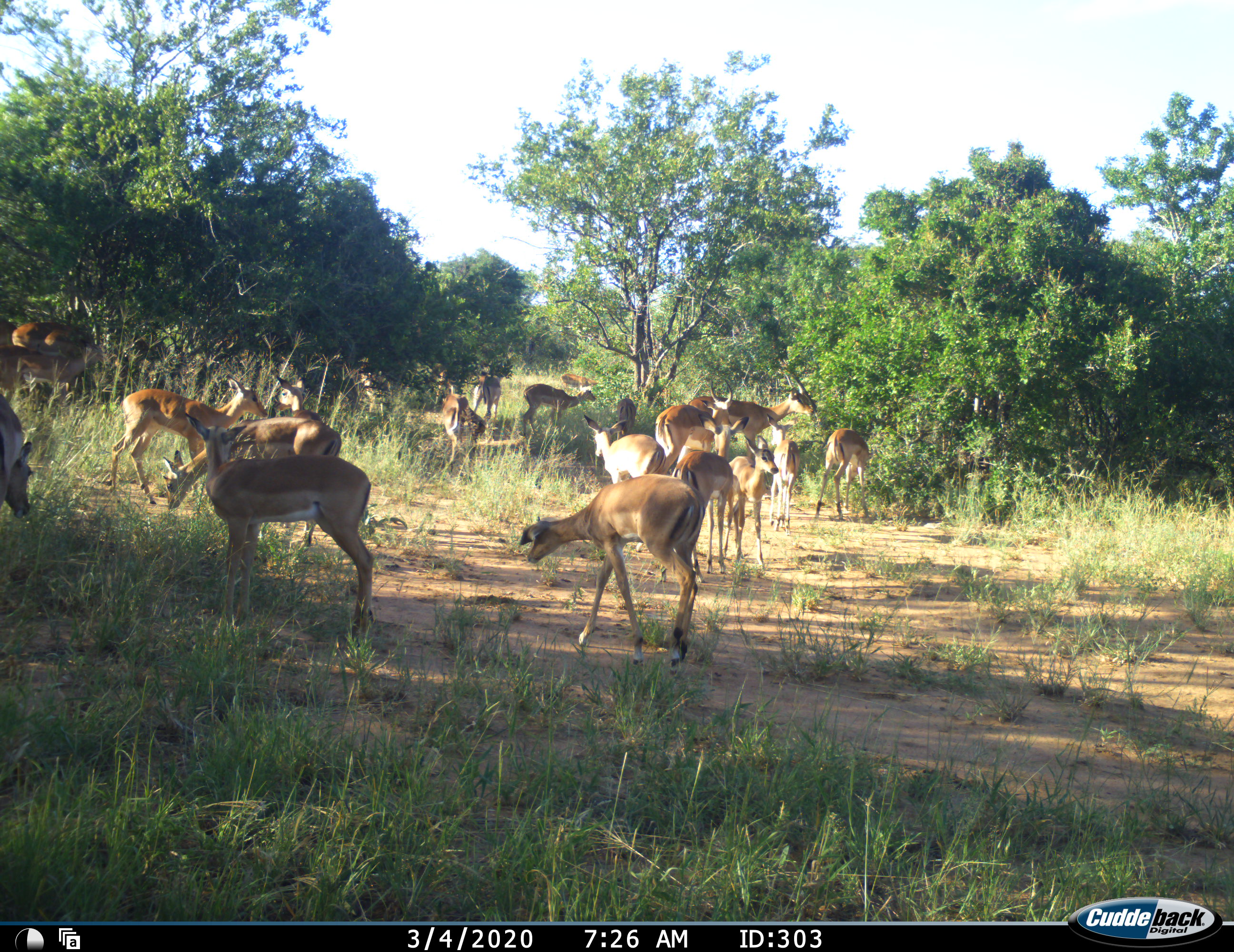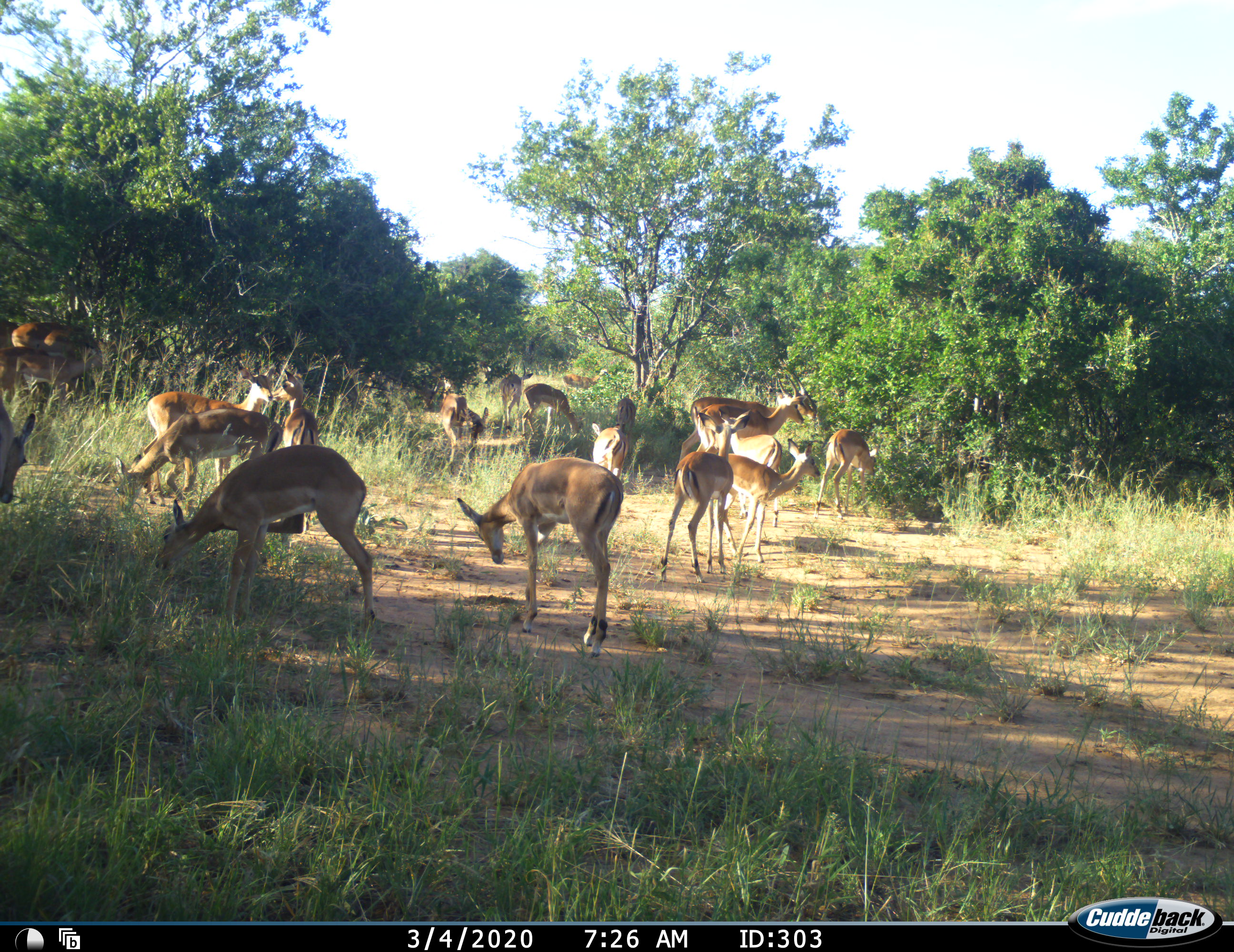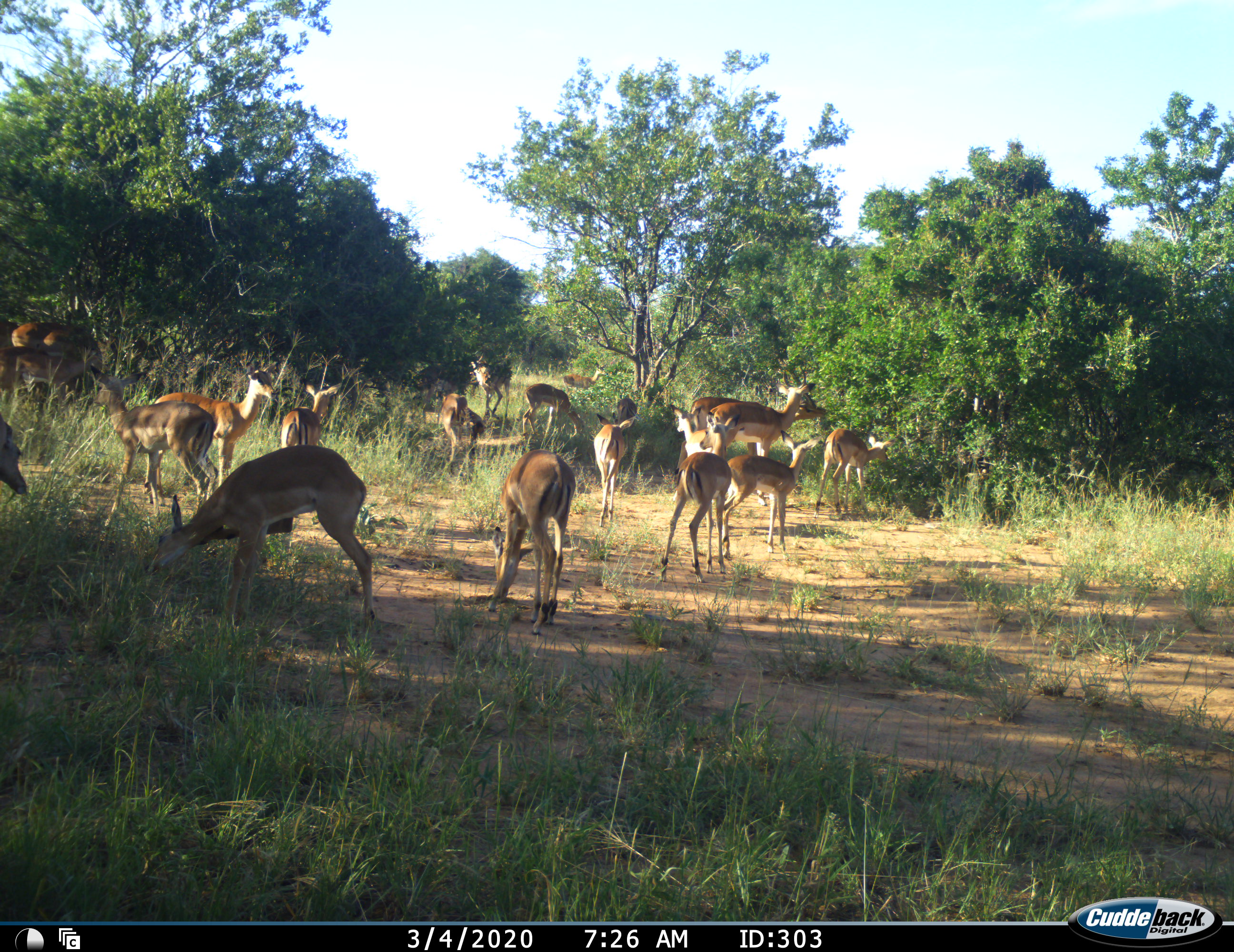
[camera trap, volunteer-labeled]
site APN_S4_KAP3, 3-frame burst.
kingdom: Animalia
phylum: Chordata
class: Mammalia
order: Artiodactyla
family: Bovidae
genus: Aepyceros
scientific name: Aepyceros melampus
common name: impala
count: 11-50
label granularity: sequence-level